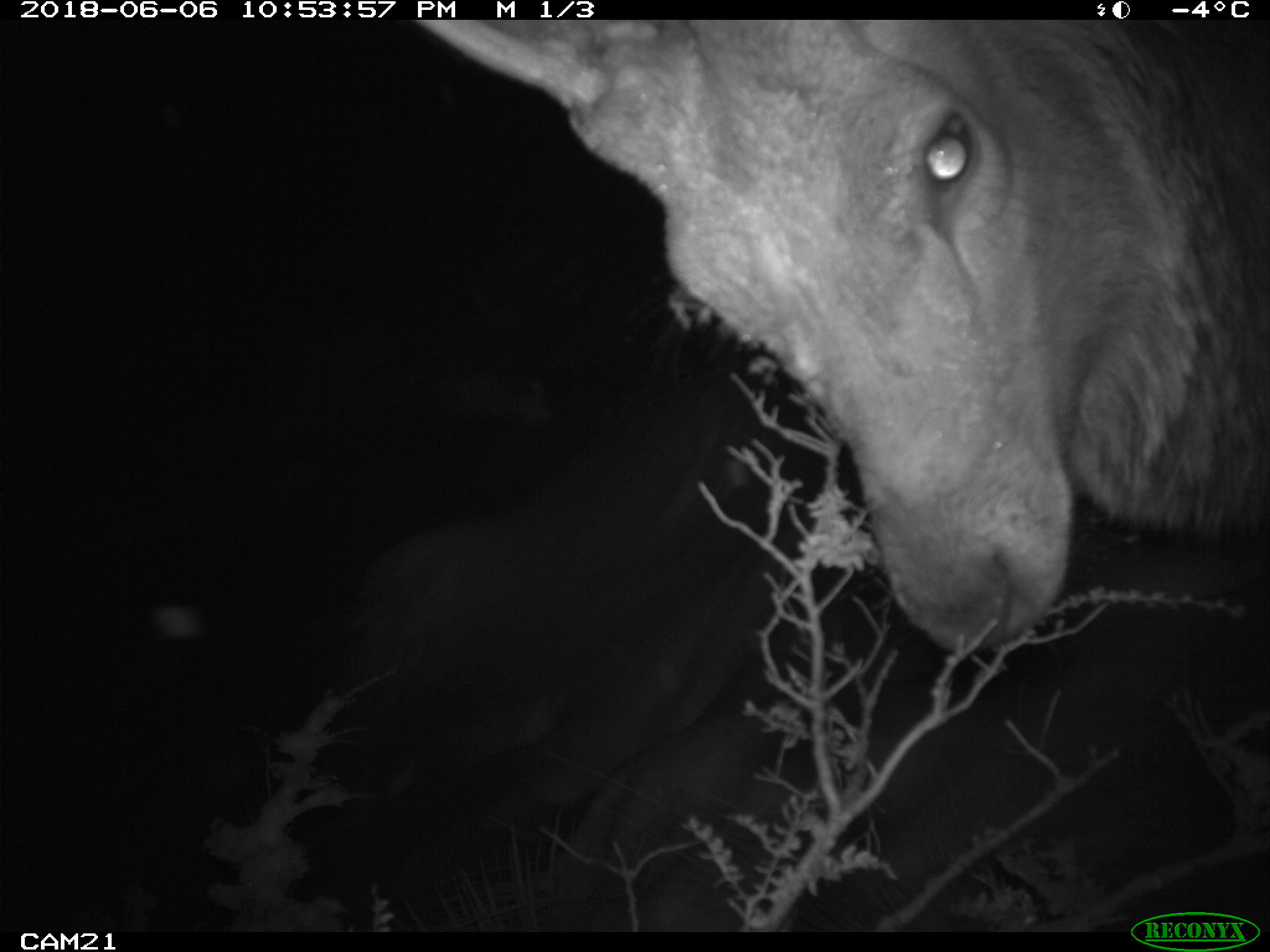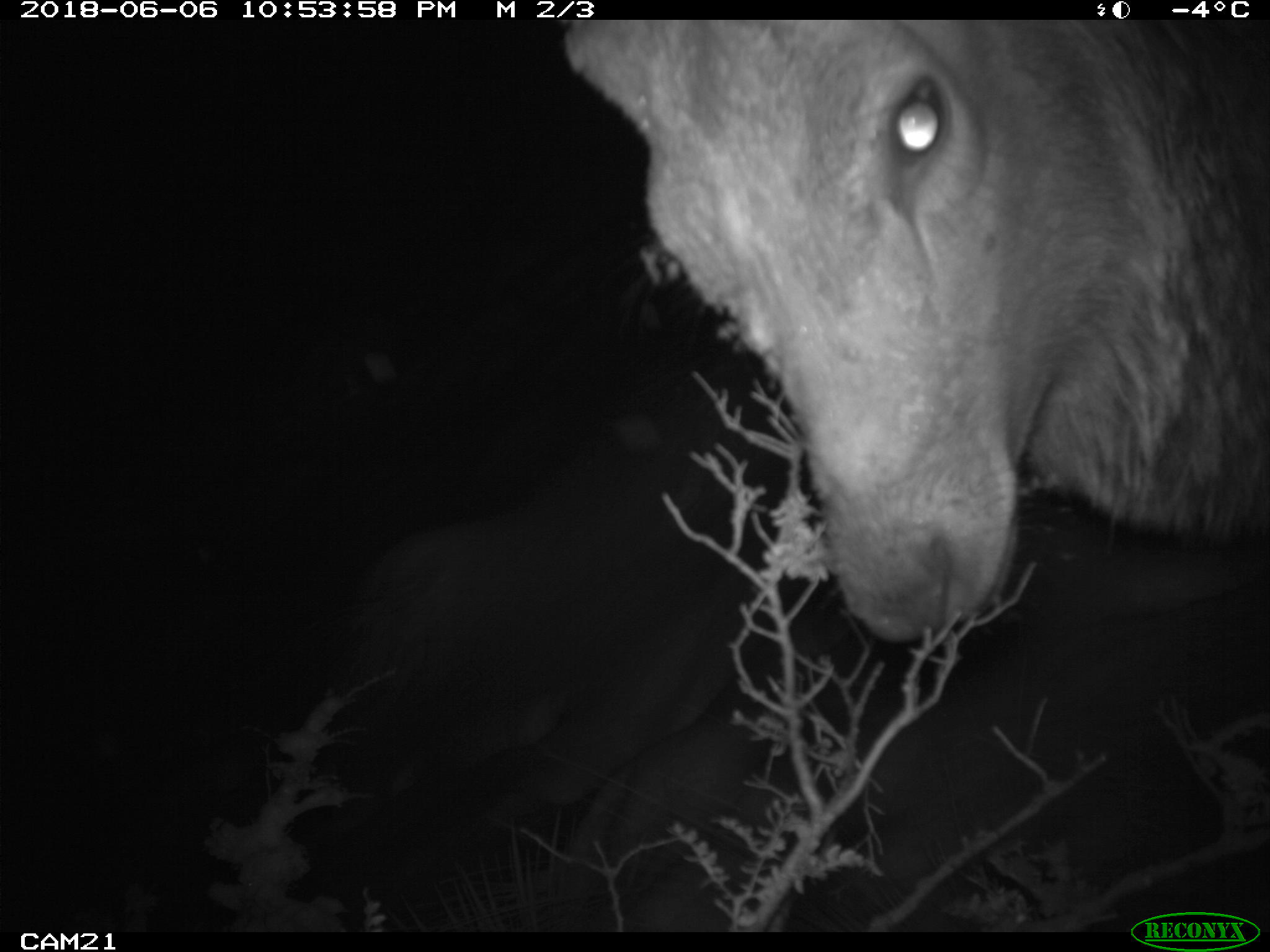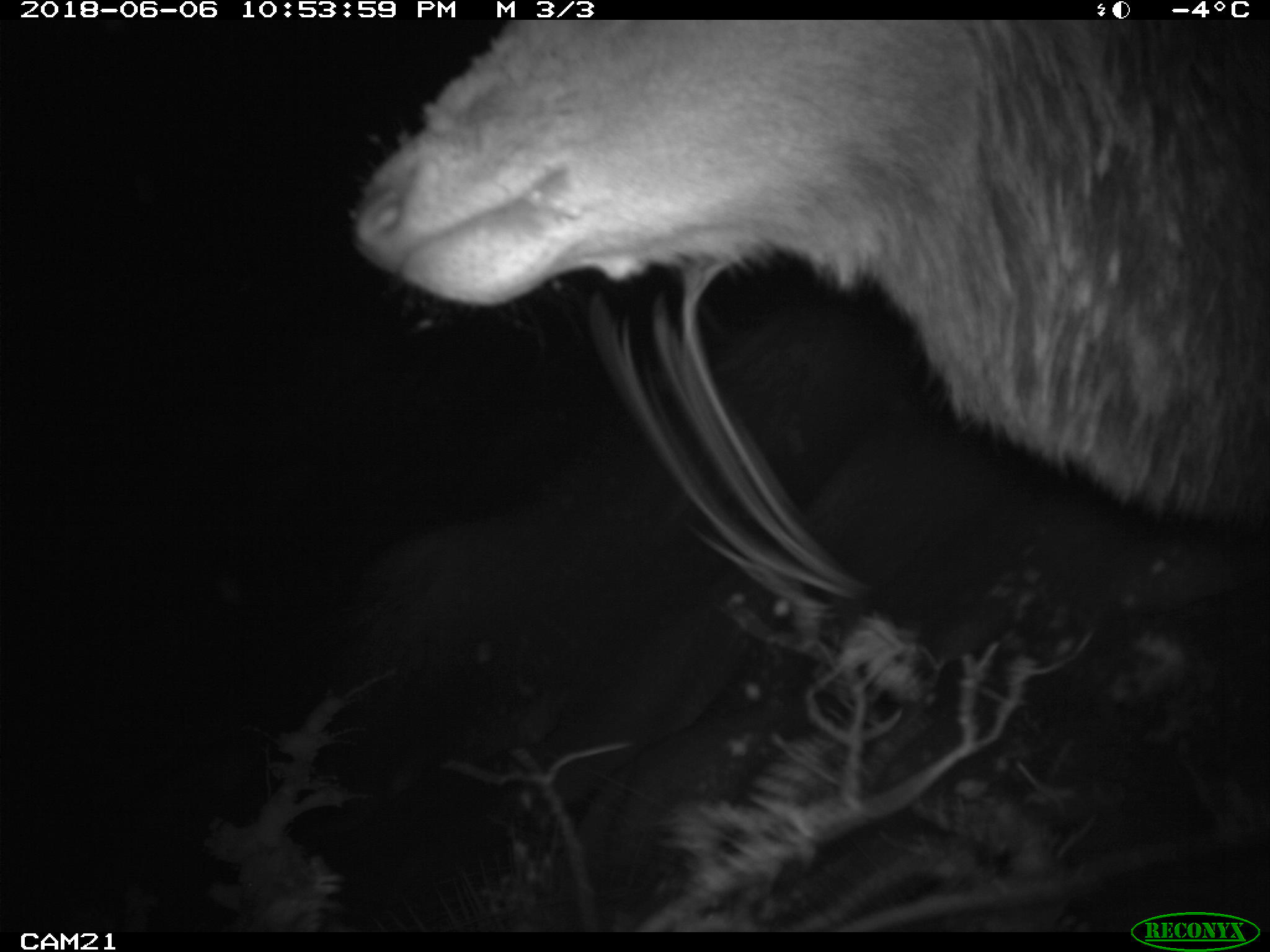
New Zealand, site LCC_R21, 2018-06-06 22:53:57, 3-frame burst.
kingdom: Animalia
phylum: Chordata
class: Mammalia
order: Artiodactyla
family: Cervidae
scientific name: Cervidae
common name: deer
Deer (Cervidae).